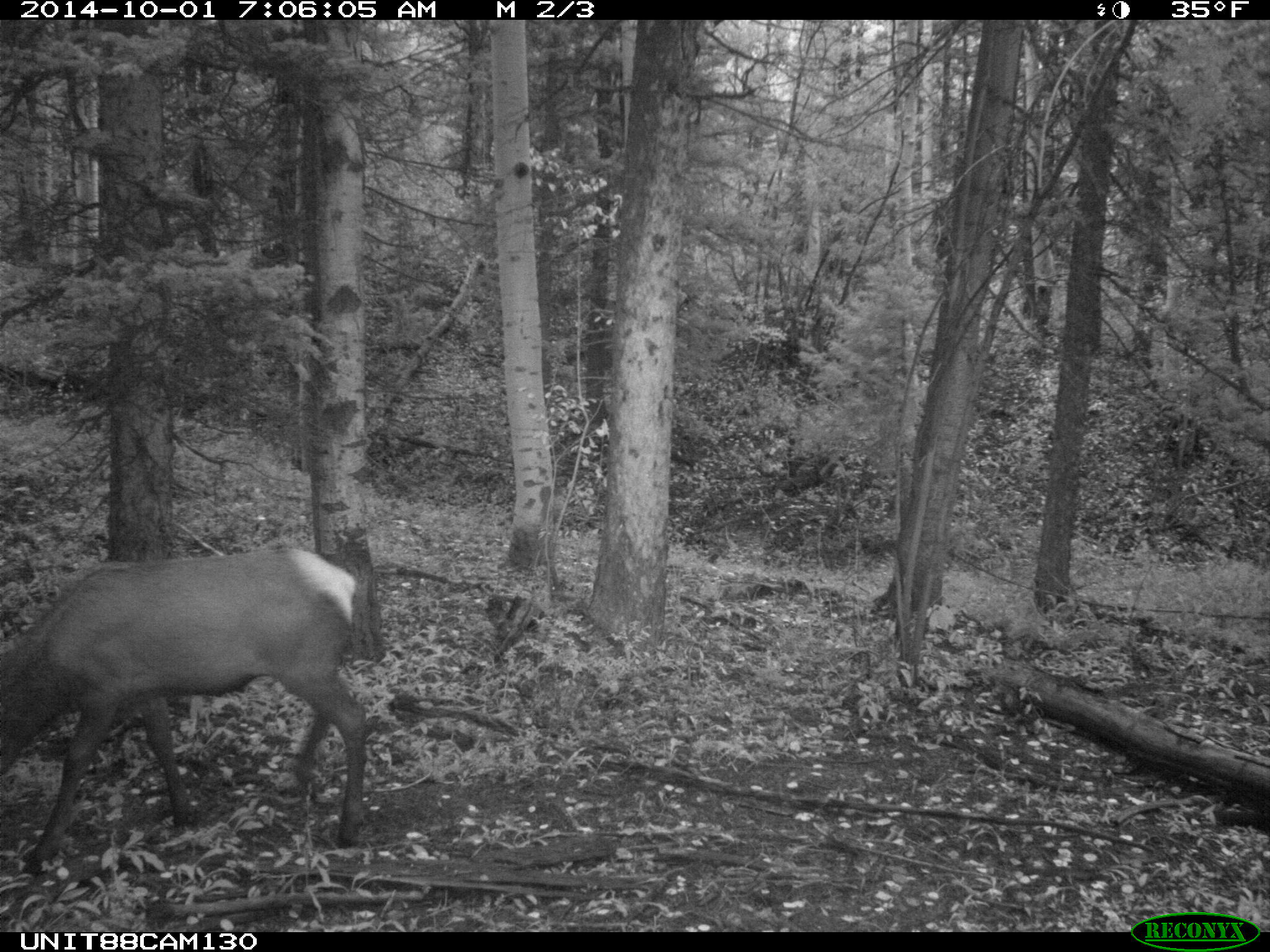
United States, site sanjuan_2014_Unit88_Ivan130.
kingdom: Animalia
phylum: Chordata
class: Mammalia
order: Artiodactyla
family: Cervidae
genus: Cervus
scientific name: Cervus elaphus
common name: red deer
Cervus elaphus (red deer).